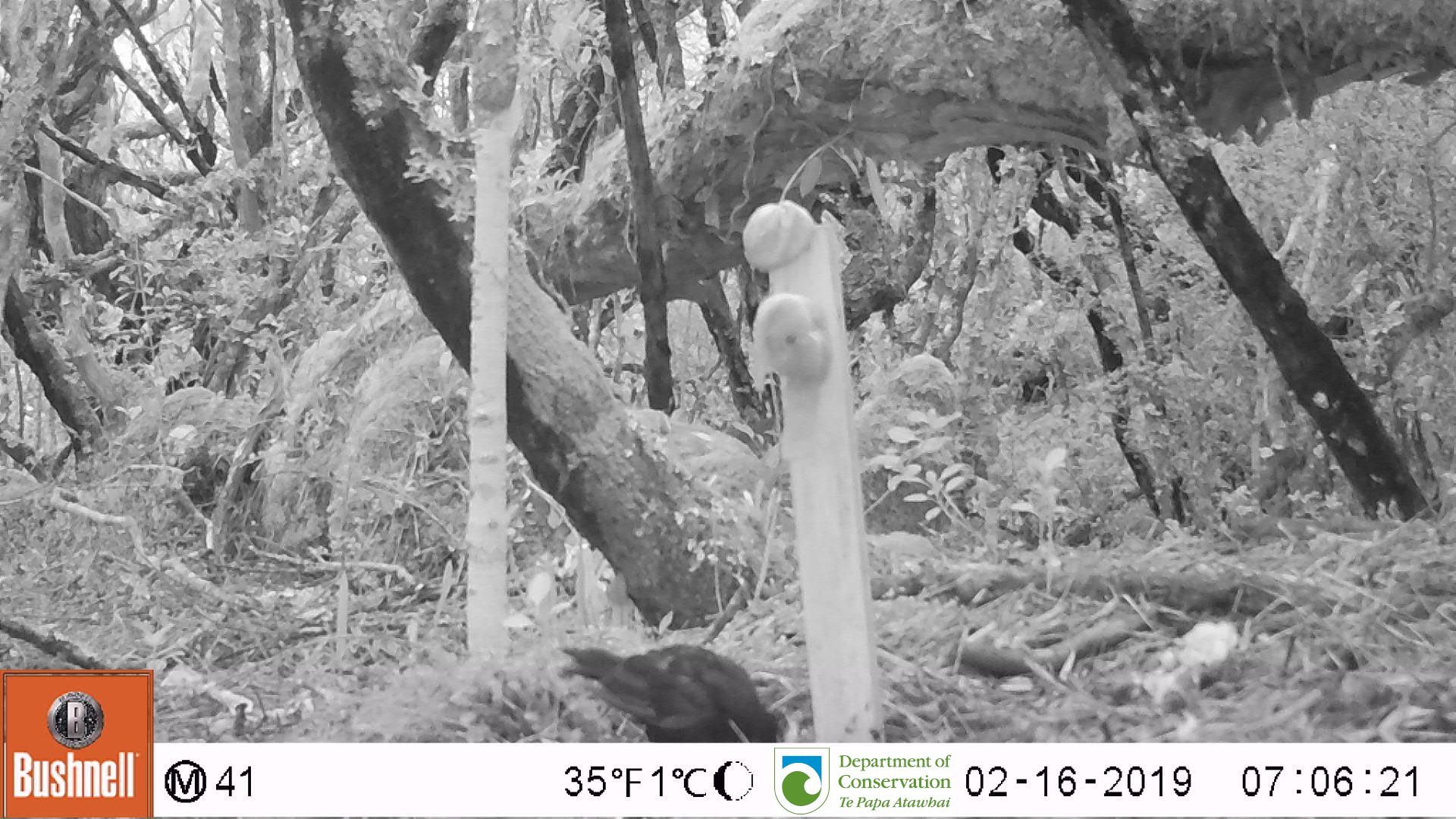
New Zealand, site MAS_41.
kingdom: Animalia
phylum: Chordata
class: Aves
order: Passeriformes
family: Turdidae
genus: Turdus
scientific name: Turdus merula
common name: eurasian blackbird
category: blackbird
Blackbird (eurasian blackbird) (Turdus merula).